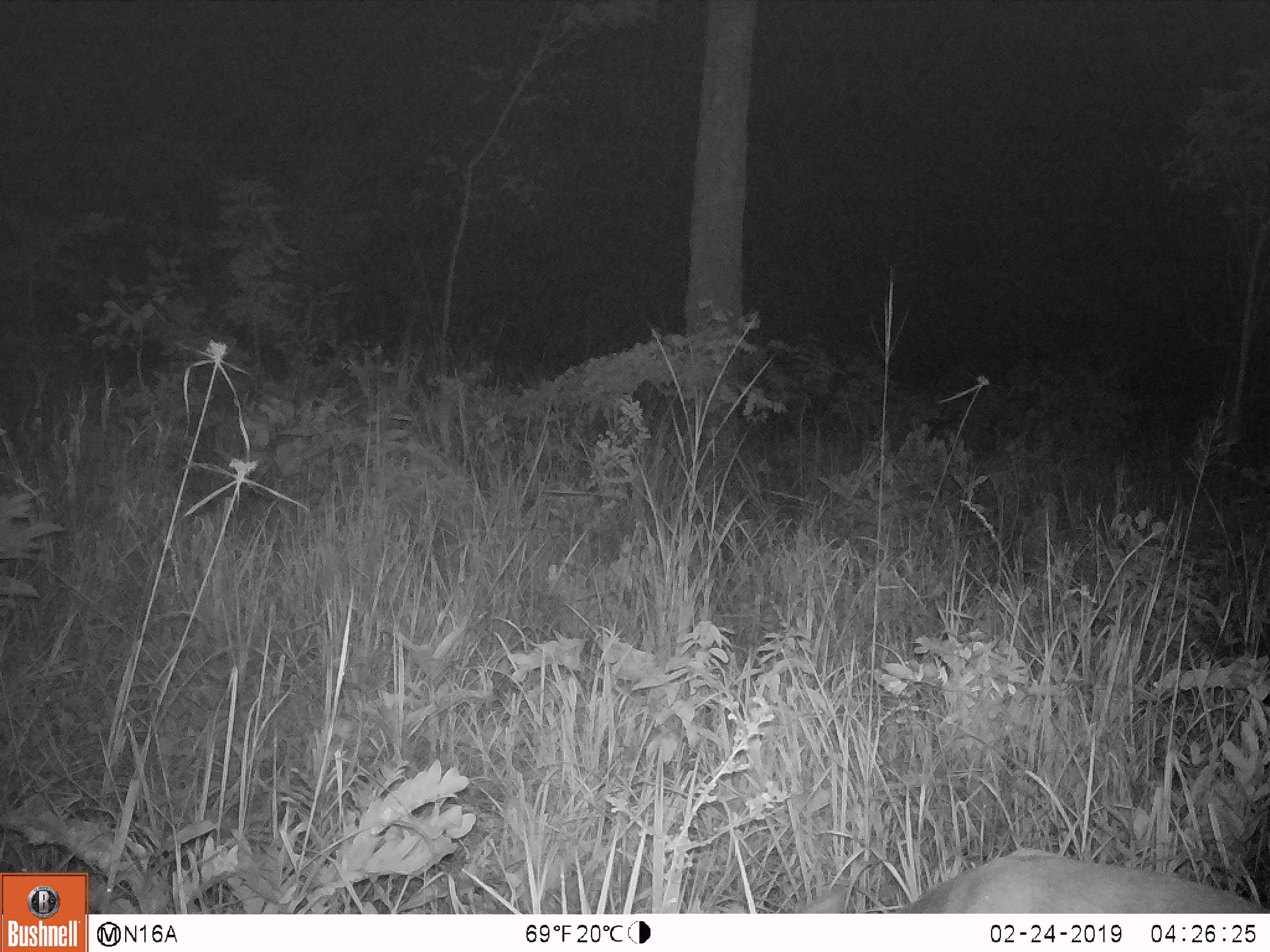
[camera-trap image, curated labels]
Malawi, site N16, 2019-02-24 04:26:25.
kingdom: Animalia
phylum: Chordata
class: Mammalia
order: Artiodactyla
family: Bovidae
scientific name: Antilopinae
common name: small antelope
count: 1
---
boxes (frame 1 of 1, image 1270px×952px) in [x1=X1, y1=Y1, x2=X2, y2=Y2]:
small antelope: [x1=795, y1=844, x2=1268, y2=912]